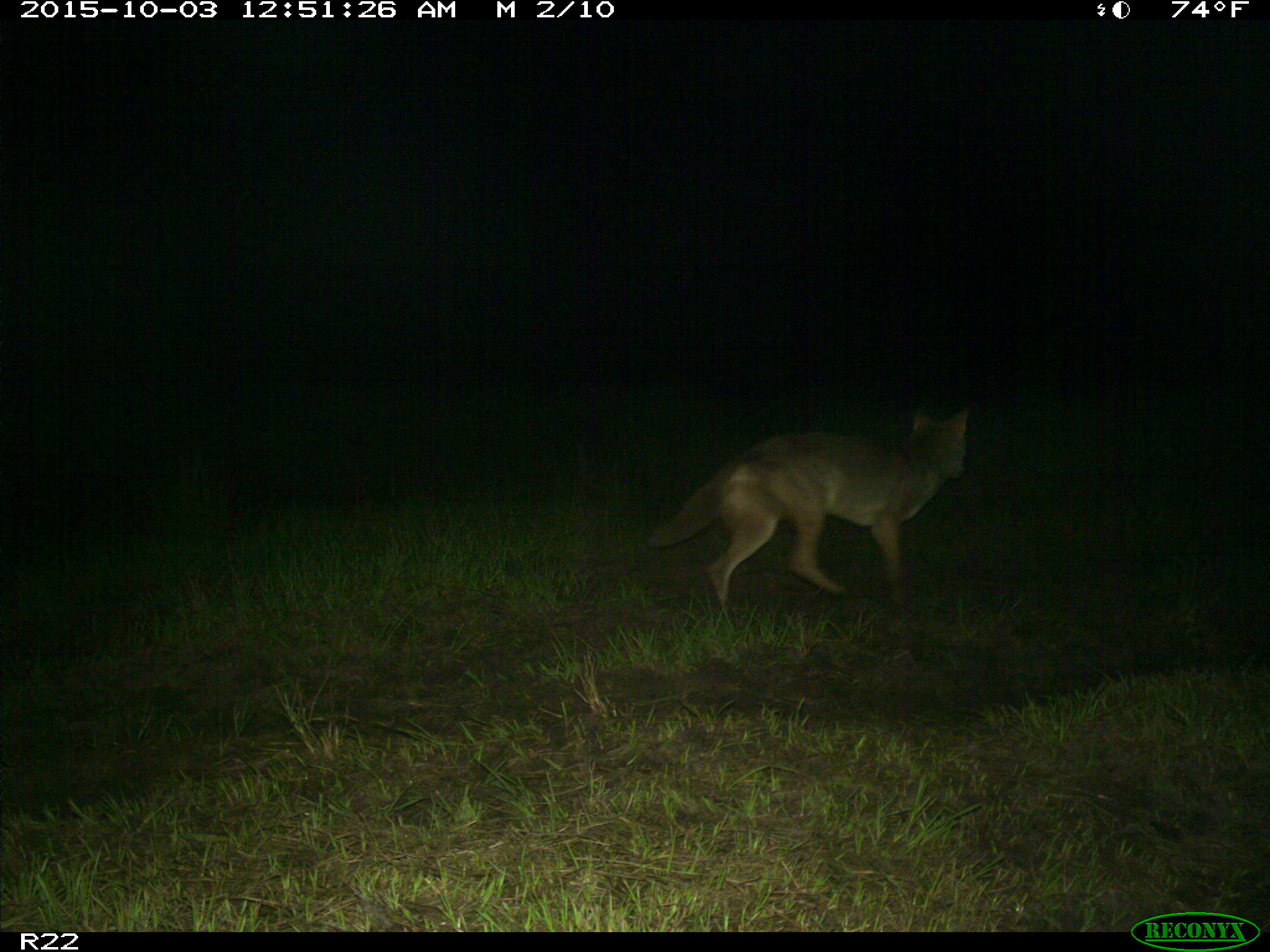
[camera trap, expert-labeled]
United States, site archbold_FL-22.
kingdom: Animalia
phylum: Chordata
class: Mammalia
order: Carnivora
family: Canidae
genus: Canis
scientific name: Canis latrans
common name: coyote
Canis latrans (coyote).